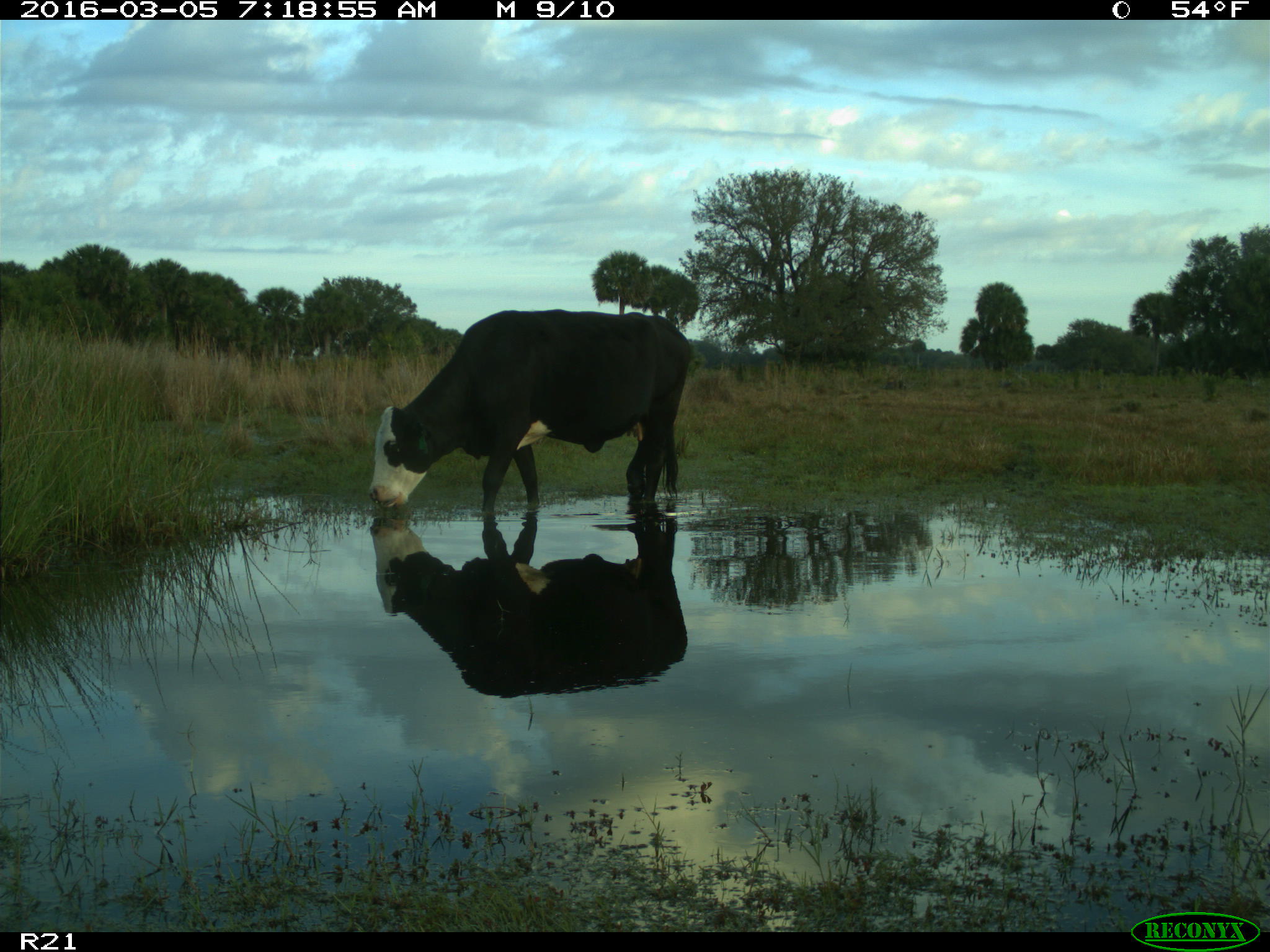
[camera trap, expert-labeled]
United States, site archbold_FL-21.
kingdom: Animalia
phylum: Chordata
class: Mammalia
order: Artiodactyla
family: Bovidae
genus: Bos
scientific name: Bos taurus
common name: domestic cow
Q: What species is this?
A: Bos taurus (domestic cow).